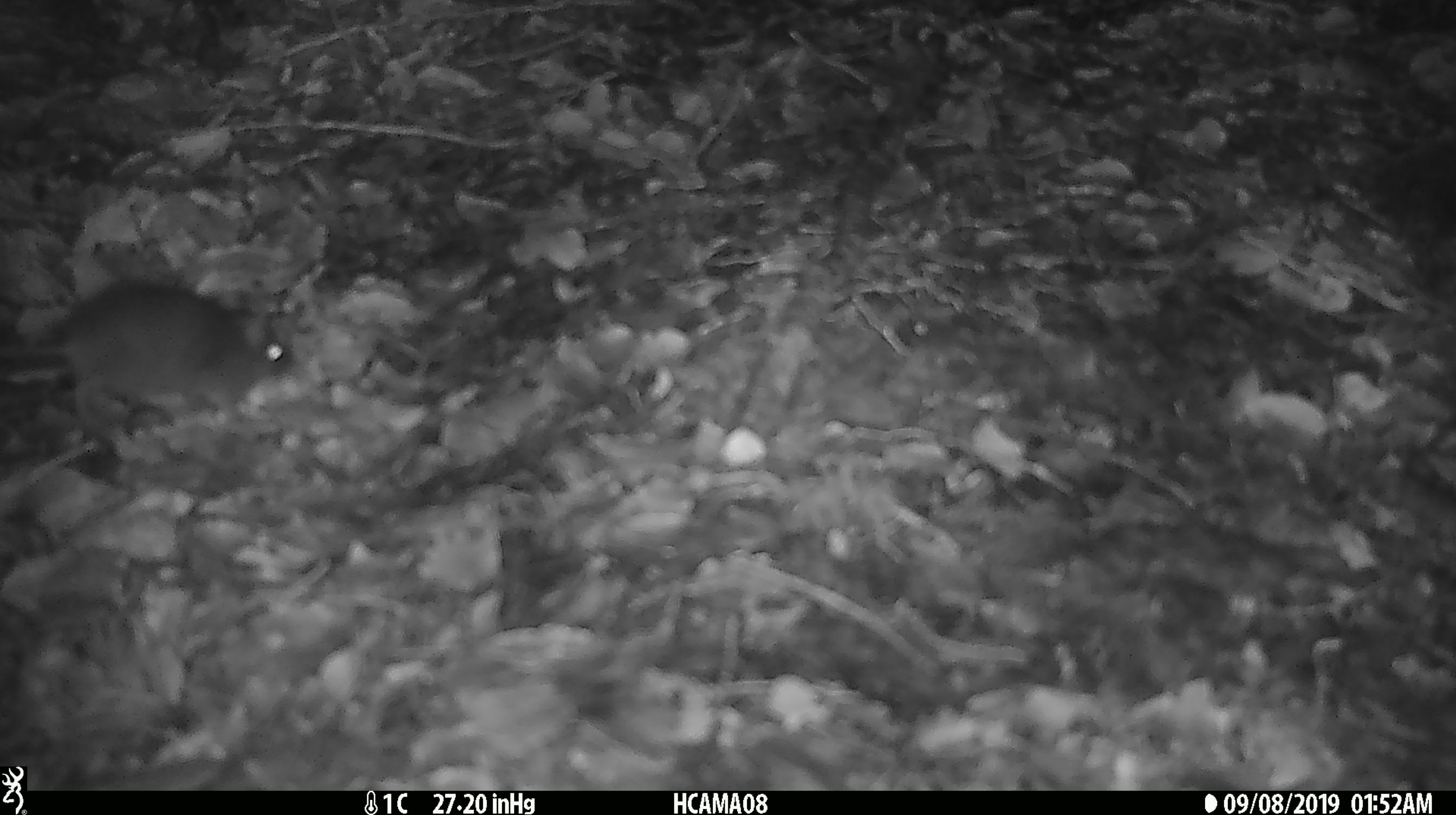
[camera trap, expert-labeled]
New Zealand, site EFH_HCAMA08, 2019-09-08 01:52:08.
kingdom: Animalia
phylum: Chordata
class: Mammalia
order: Rodentia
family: Muridae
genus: Mus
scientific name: Mus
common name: mouse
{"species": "mouse (Mus)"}